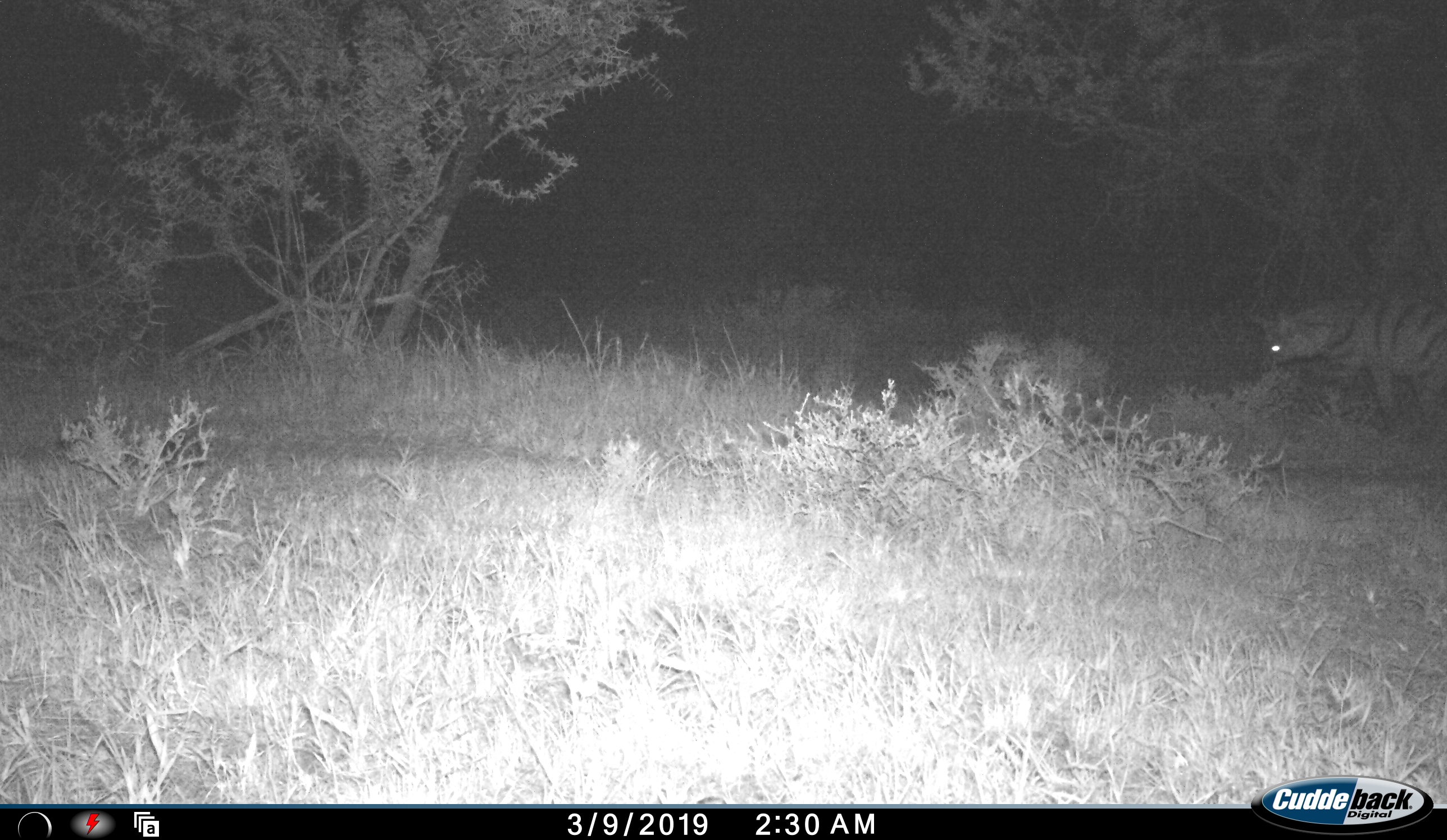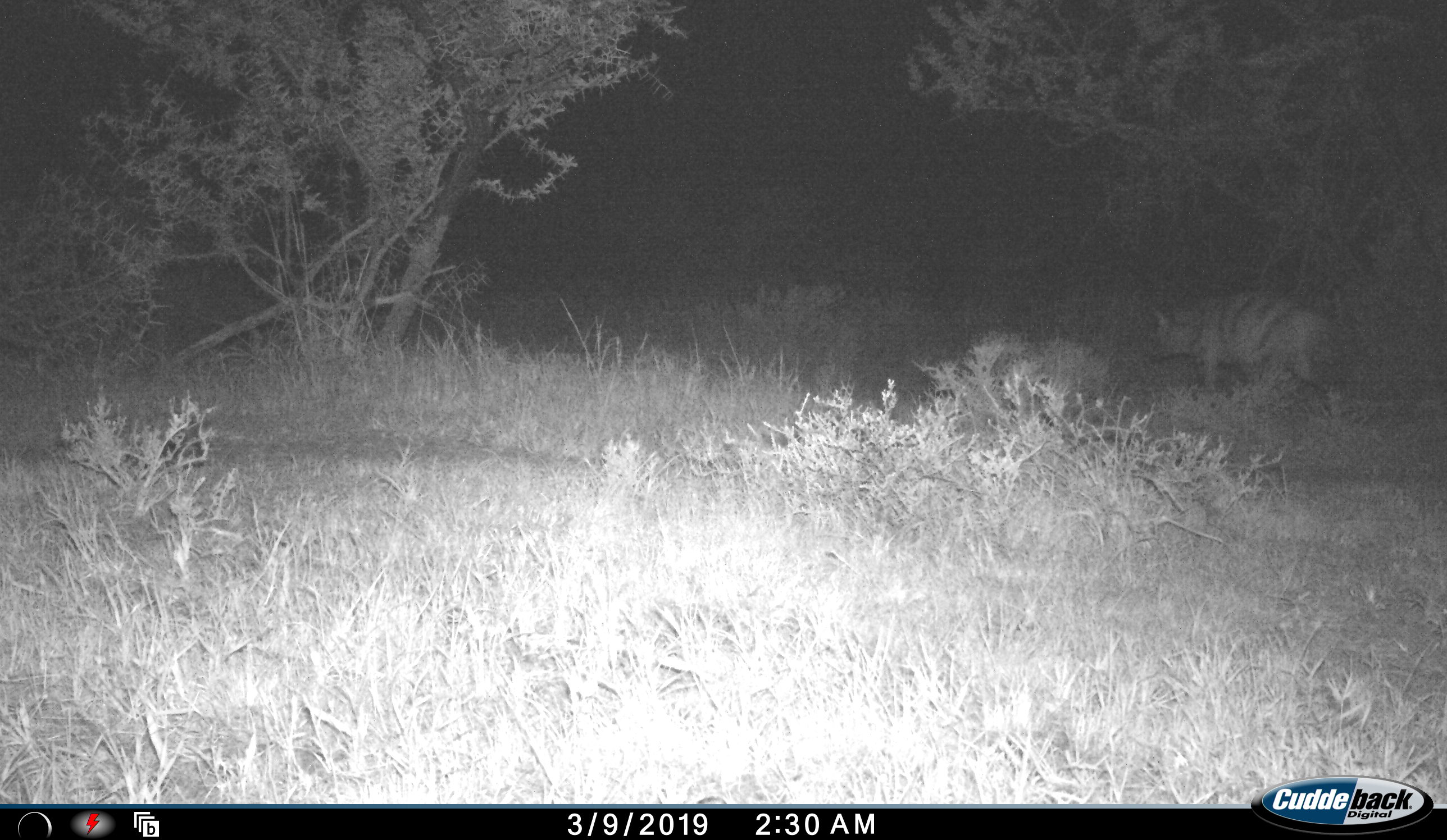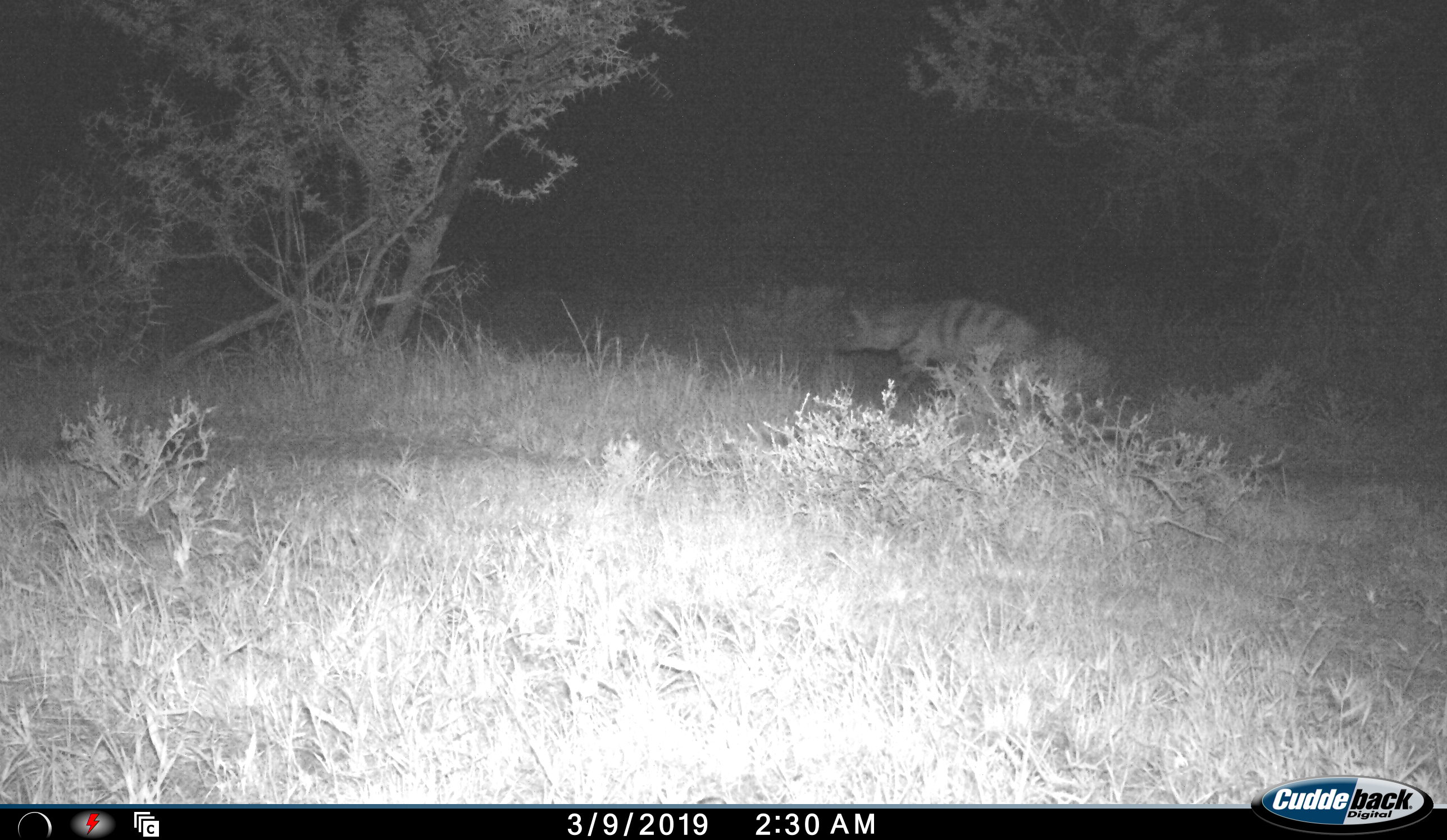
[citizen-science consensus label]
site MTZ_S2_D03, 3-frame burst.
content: unidentified animal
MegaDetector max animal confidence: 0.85